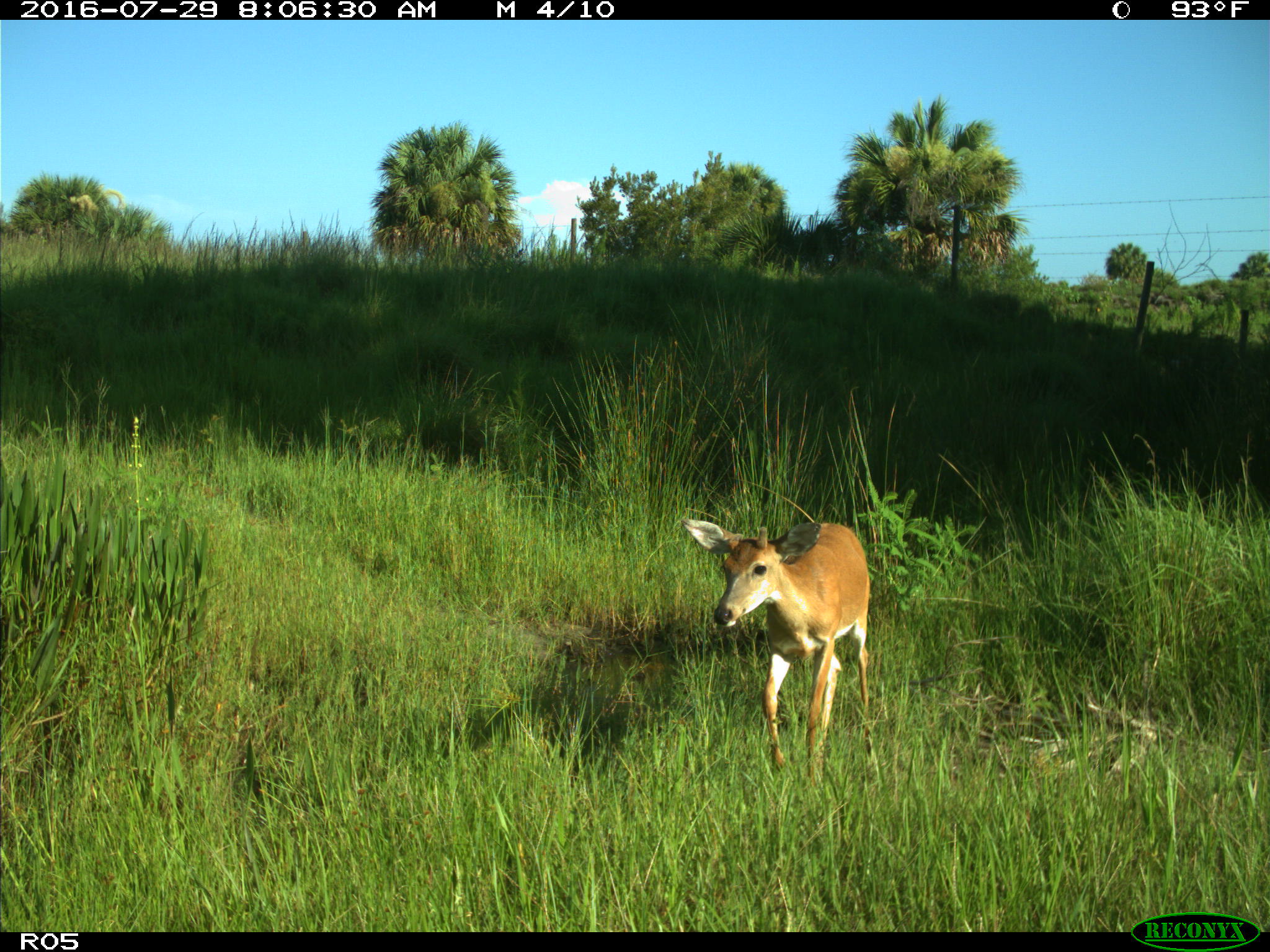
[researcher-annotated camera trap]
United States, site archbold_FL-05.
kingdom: Animalia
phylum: Chordata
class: Mammalia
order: Artiodactyla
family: Cervidae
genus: Odocoileus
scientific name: Odocoileus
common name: deer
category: unidentified deer